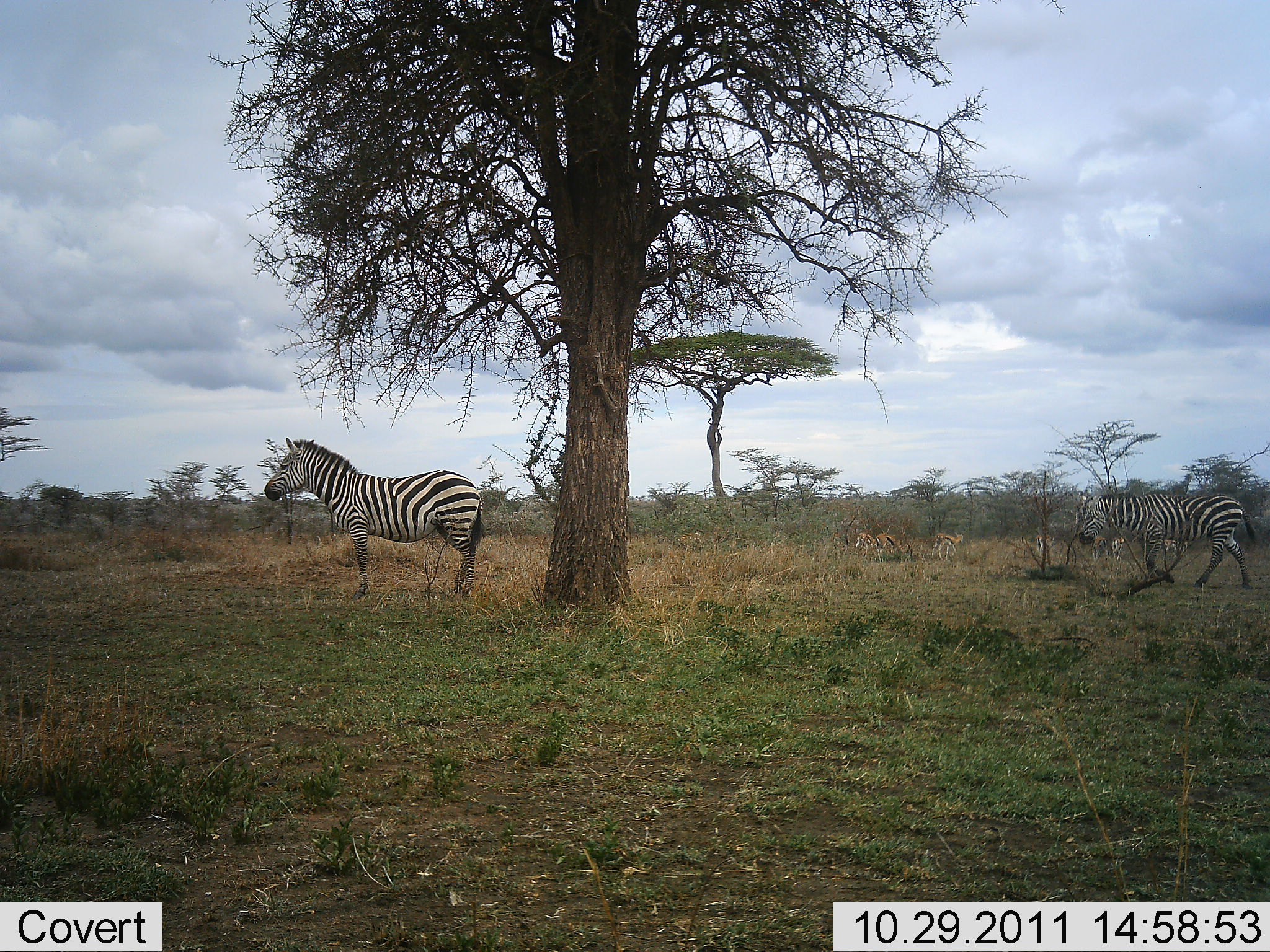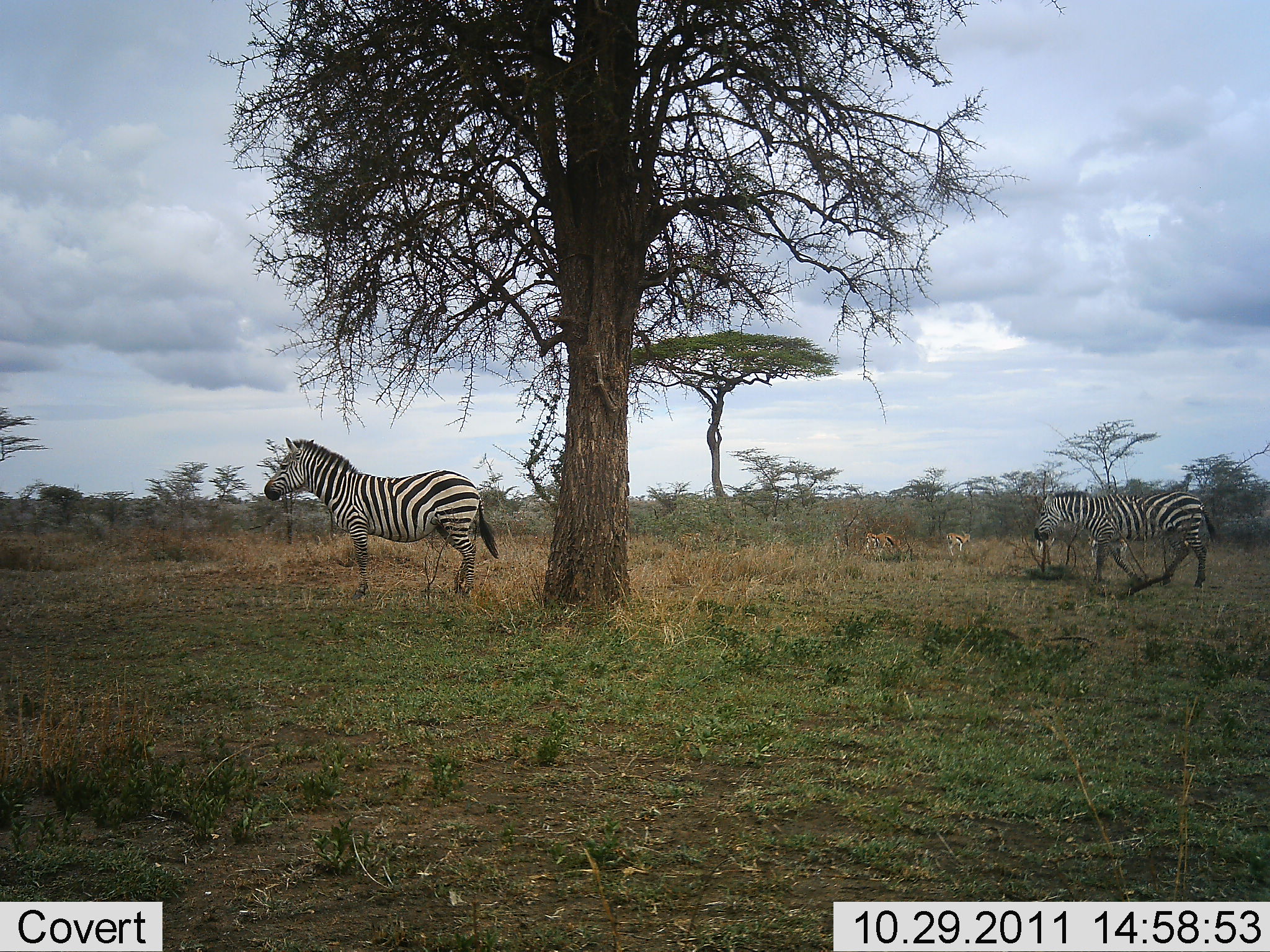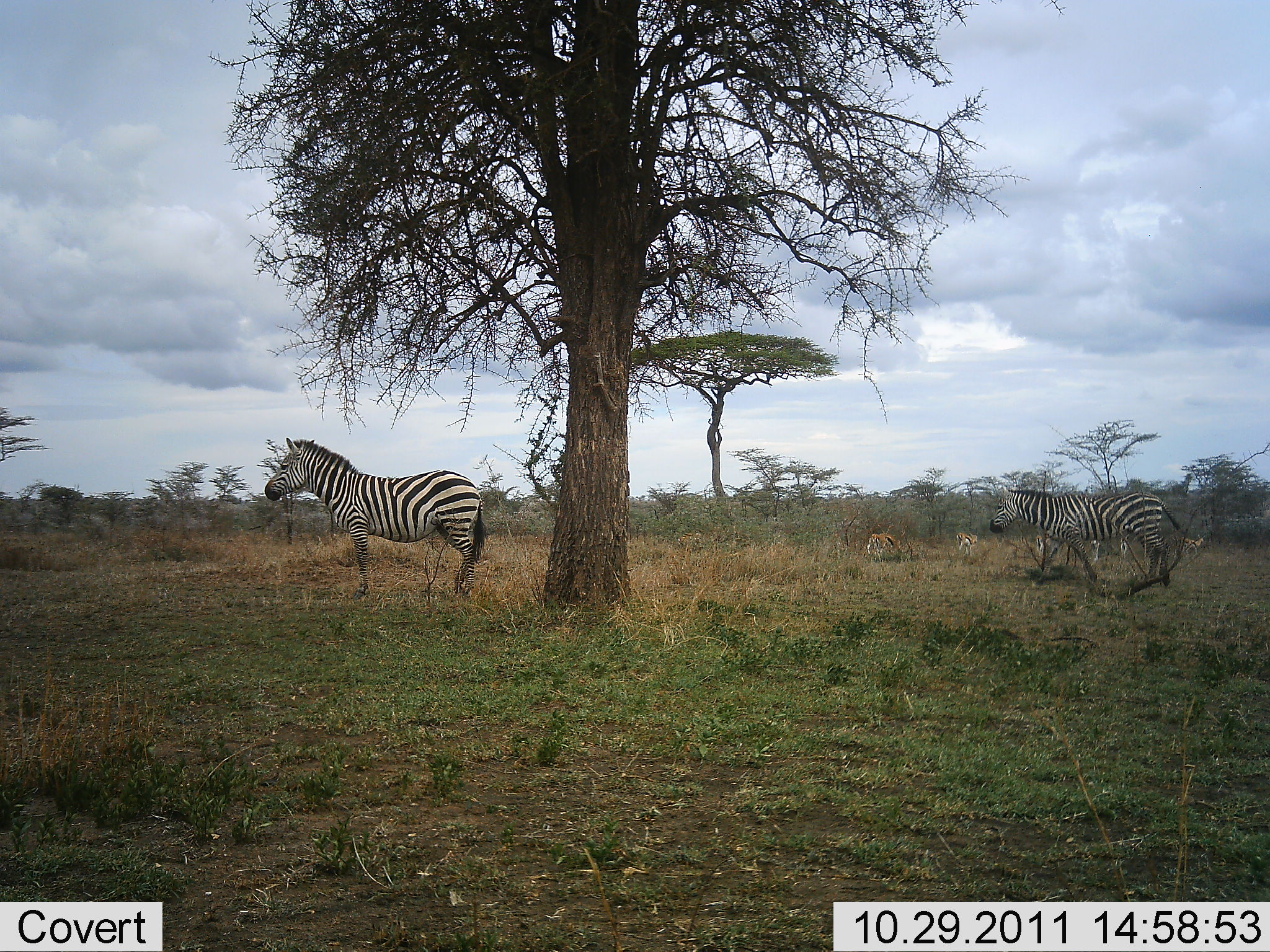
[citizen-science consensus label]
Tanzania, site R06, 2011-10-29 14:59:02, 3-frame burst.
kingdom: Animalia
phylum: Chordata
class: Mammalia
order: Artiodactyla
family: Bovidae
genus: Eudorcas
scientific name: Eudorcas thomsonii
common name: thomson's gazelle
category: gazellethomsons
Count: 5.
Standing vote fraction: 75%.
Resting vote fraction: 0%.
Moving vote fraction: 42%.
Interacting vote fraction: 0%.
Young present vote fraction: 8%.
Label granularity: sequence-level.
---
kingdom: Animalia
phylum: Chordata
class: Mammalia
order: Perissodactyla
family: Equidae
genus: Equus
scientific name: Equus quagga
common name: plains zebra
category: zebra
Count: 2.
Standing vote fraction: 70%.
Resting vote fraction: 5%.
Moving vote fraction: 70%.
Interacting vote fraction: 0%.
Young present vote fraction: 0%.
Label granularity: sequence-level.